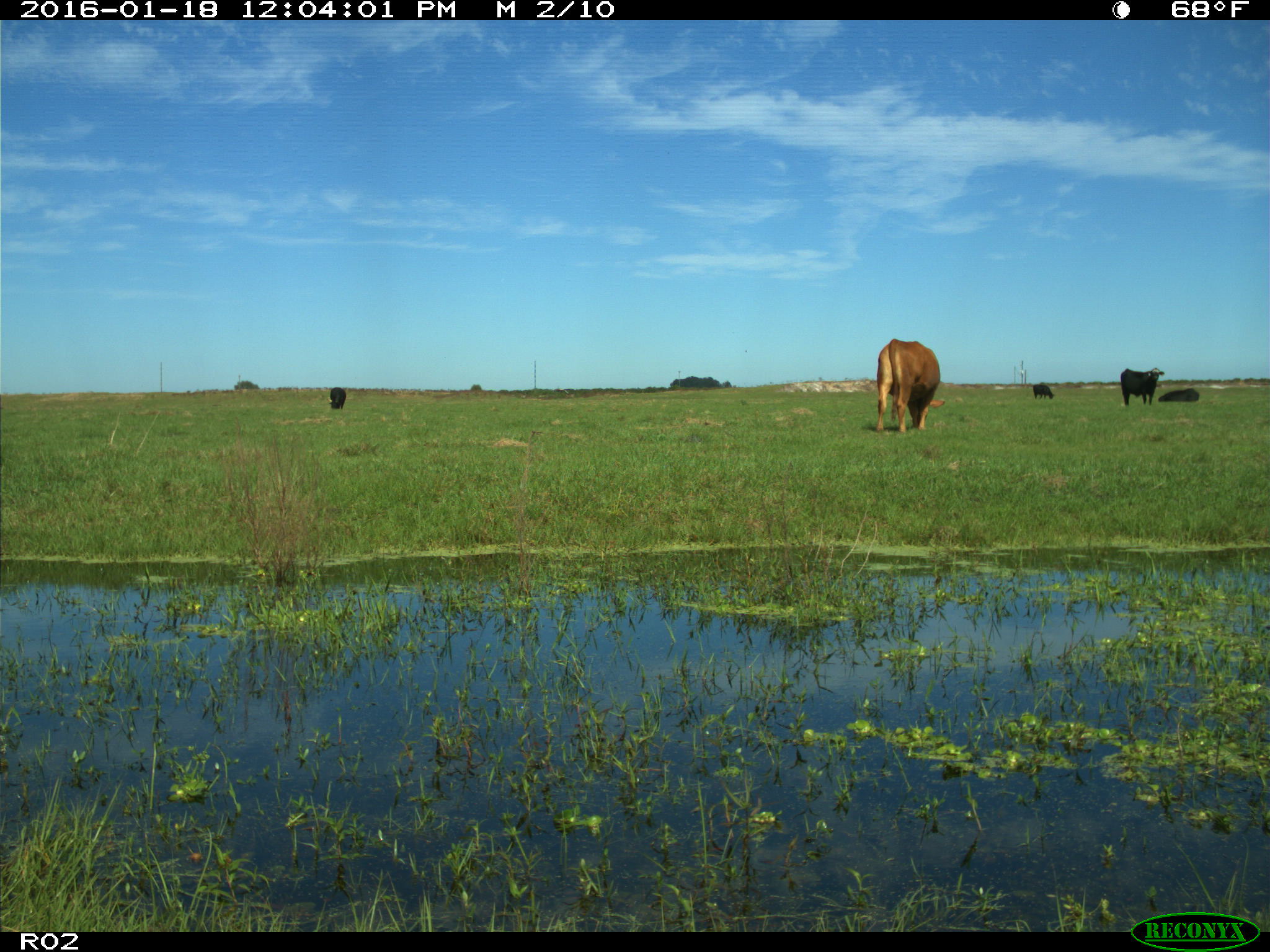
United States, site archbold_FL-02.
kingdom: Animalia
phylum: Chordata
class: Mammalia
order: Artiodactyla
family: Bovidae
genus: Bos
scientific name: Bos taurus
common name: domestic cow